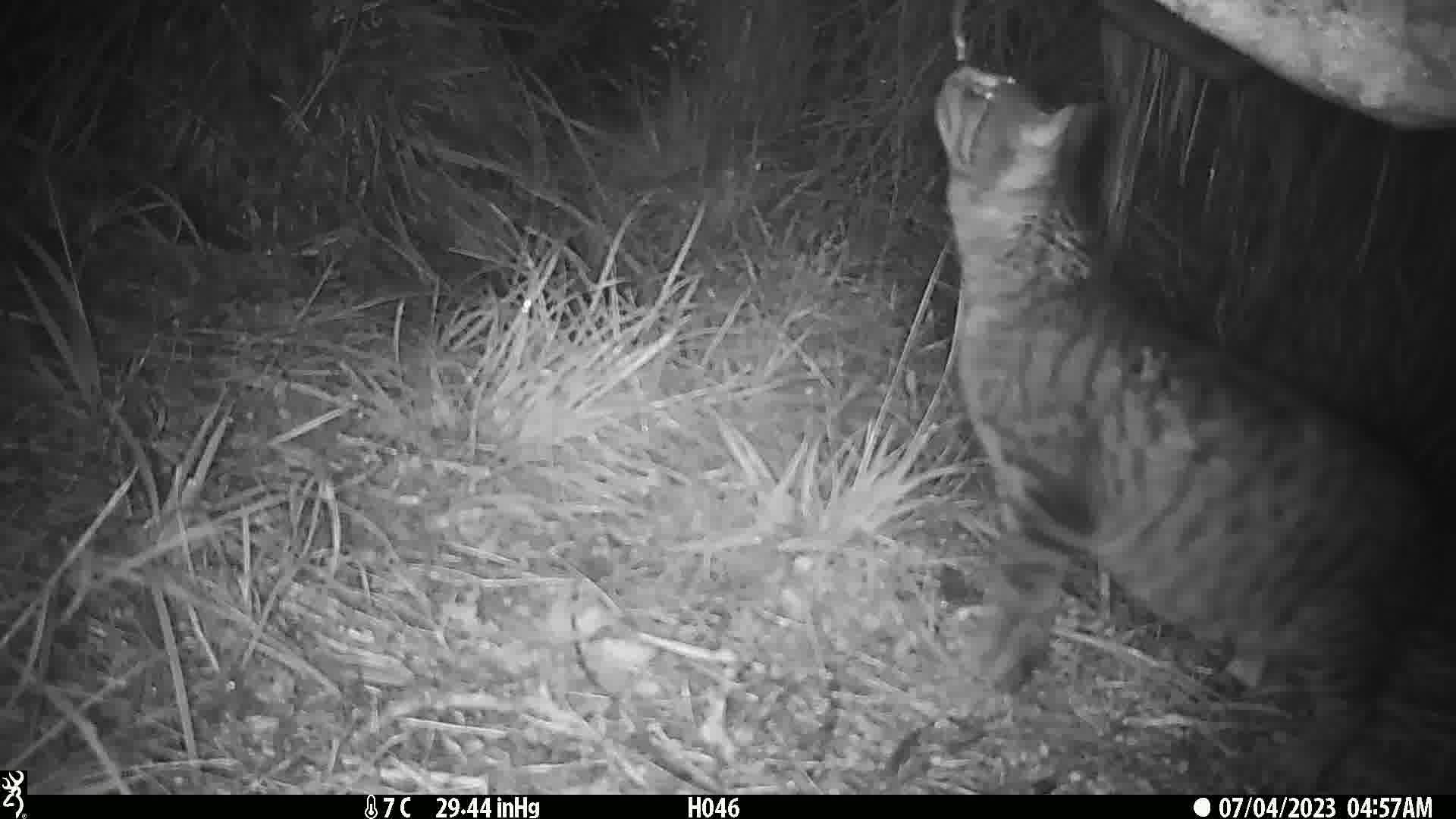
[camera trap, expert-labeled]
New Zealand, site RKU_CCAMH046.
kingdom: Animalia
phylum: Chordata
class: Mammalia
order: Carnivora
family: Felidae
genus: Felis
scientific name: Felis catus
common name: domestic cat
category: cat